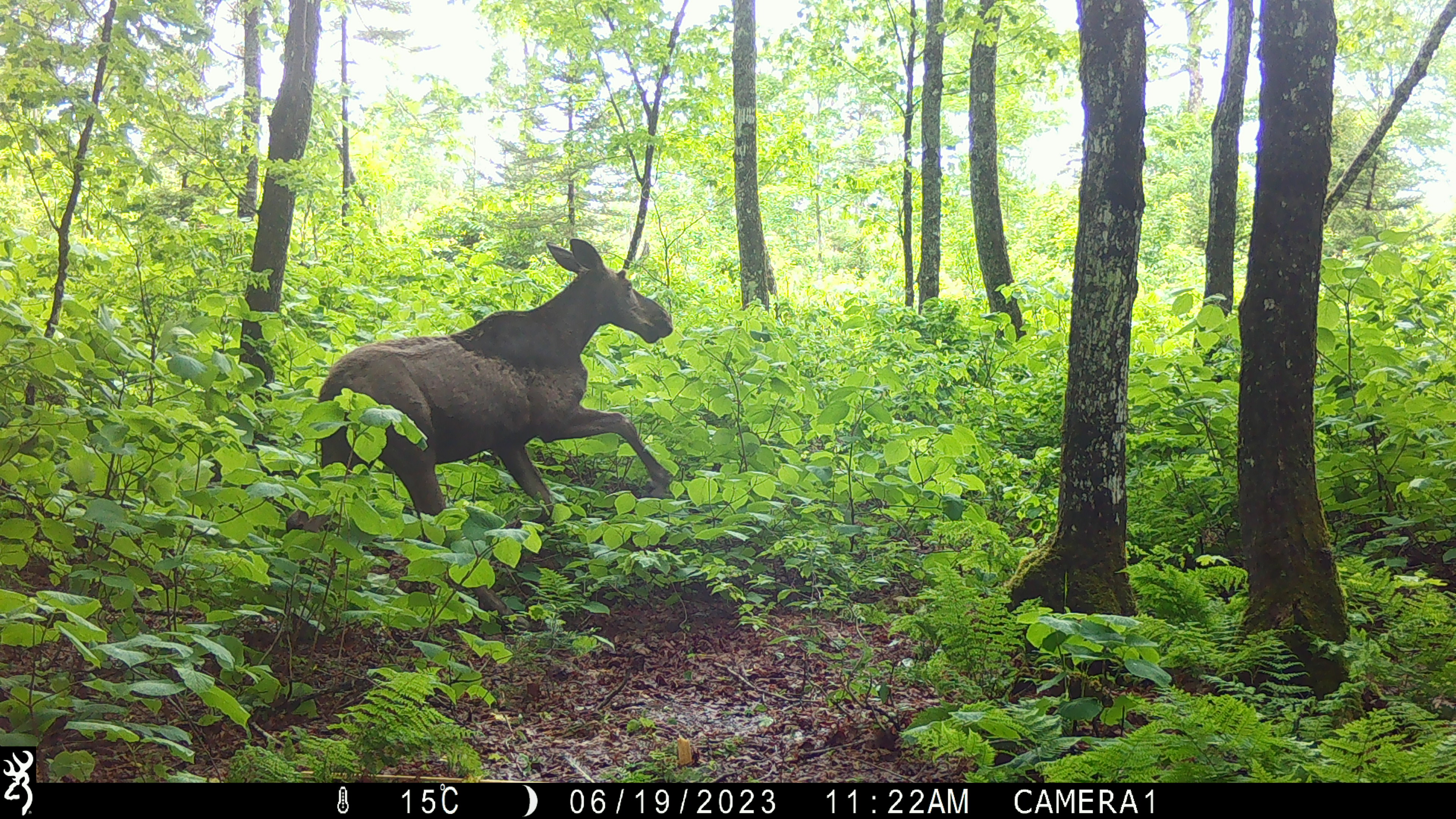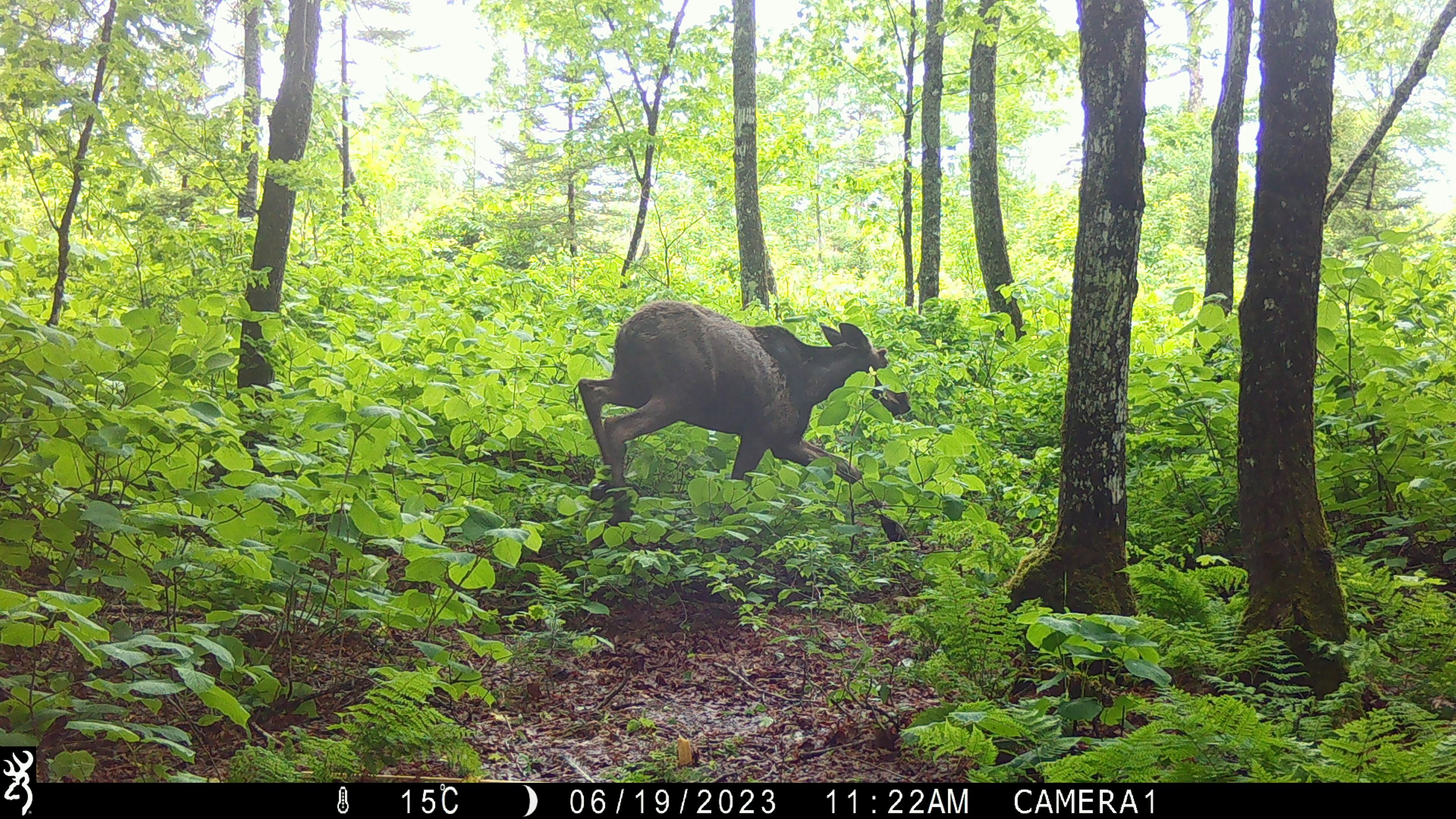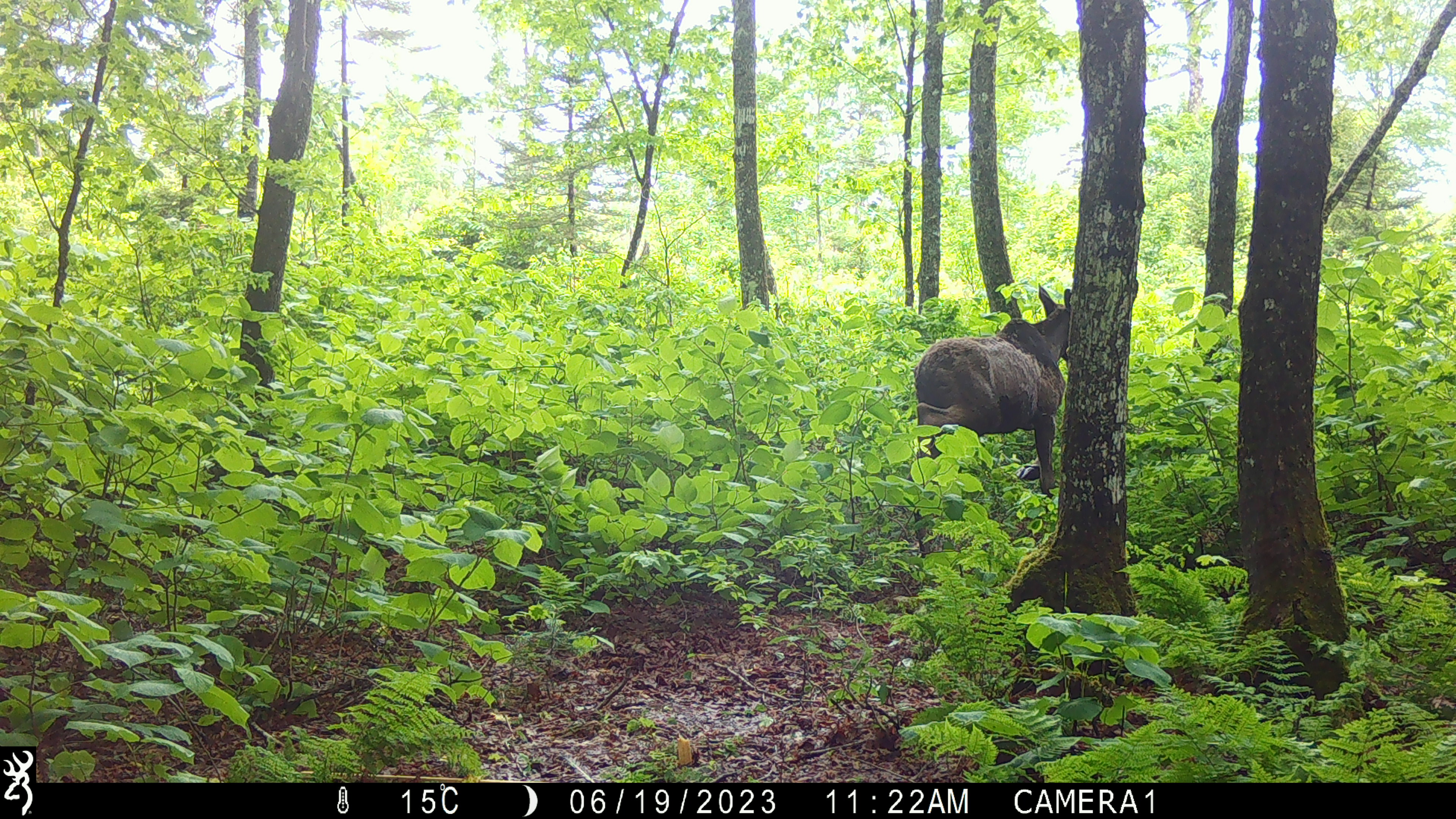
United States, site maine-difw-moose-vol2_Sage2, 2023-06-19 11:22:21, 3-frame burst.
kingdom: Animalia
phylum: Chordata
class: Mammalia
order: Artiodactyla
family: Cervidae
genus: Alces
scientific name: Alces alces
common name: moose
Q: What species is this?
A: Moose (Alces alces).